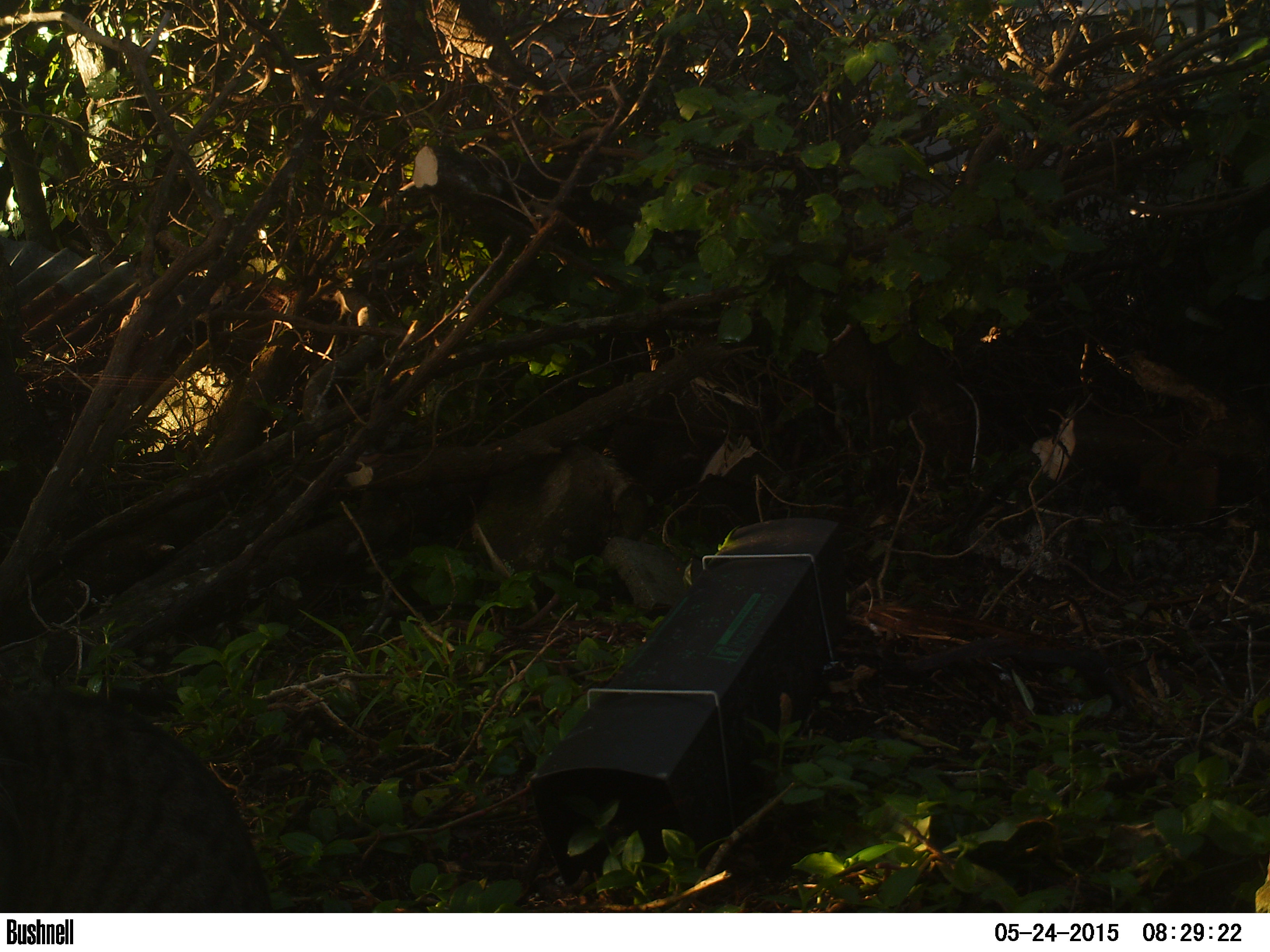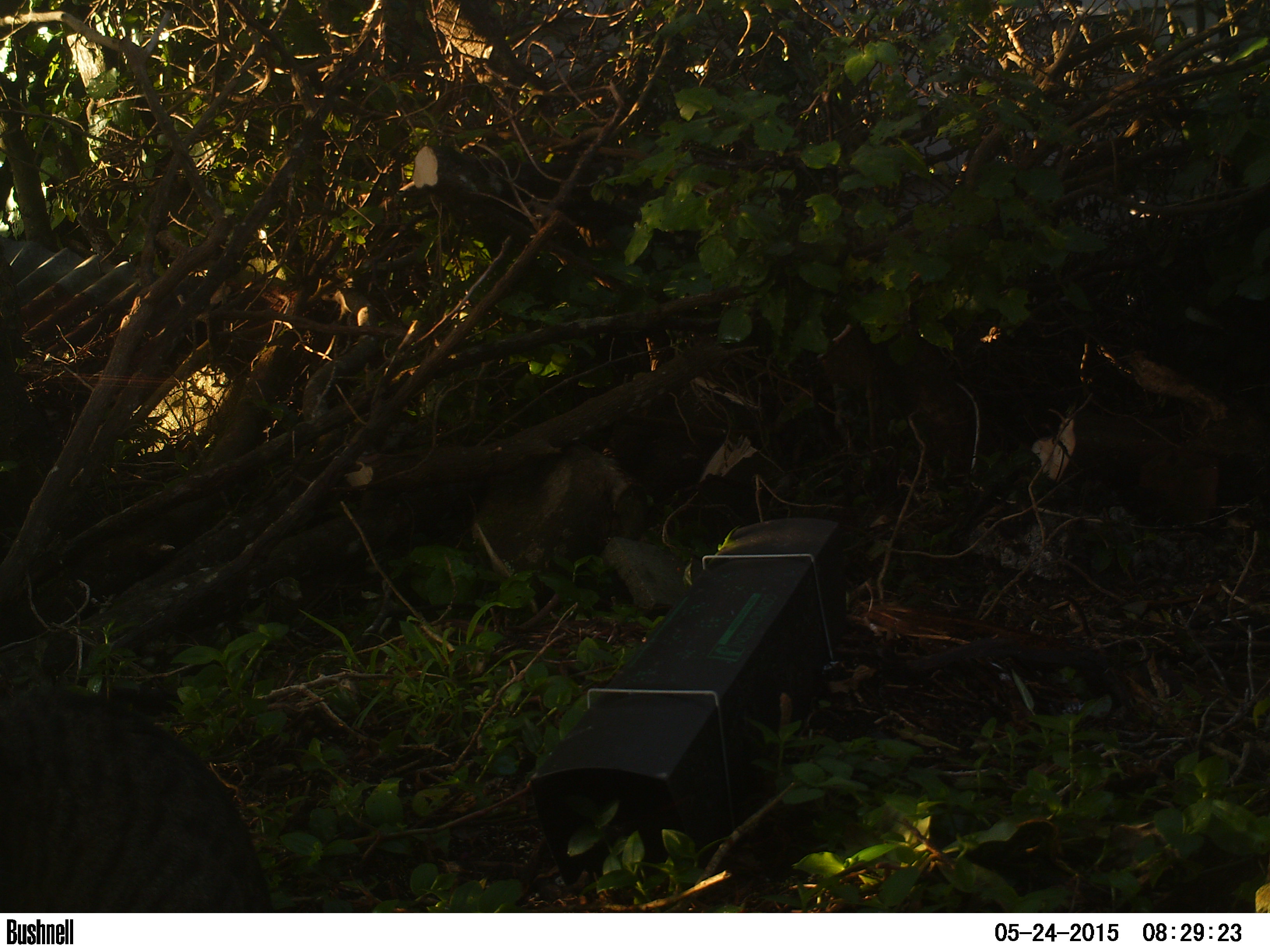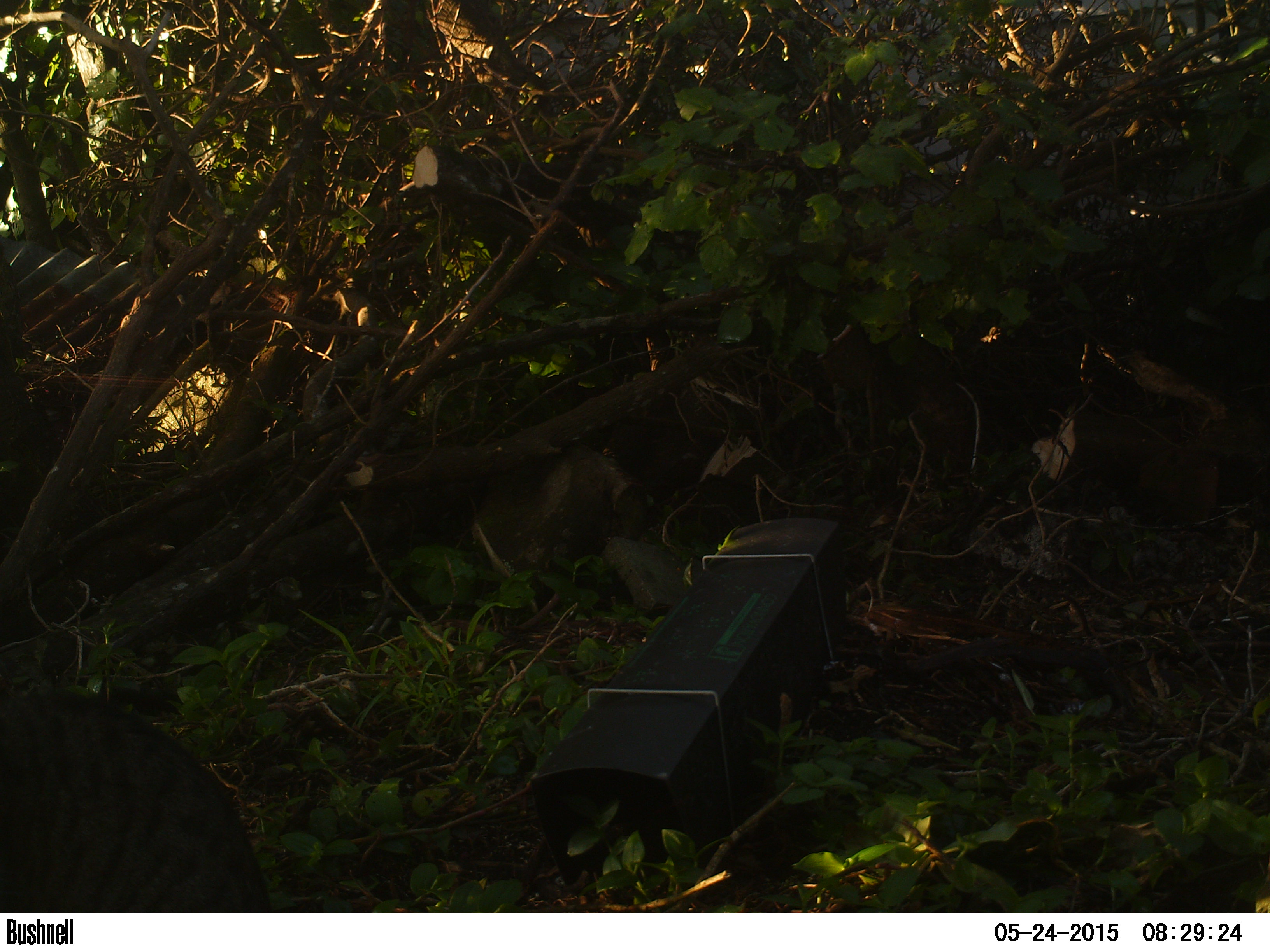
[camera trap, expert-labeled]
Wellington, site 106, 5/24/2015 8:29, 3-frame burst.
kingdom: Animalia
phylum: Chordata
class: Mammalia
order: Carnivora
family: Felidae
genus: Felis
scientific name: Felis catus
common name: cat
Cat (Felis catus).